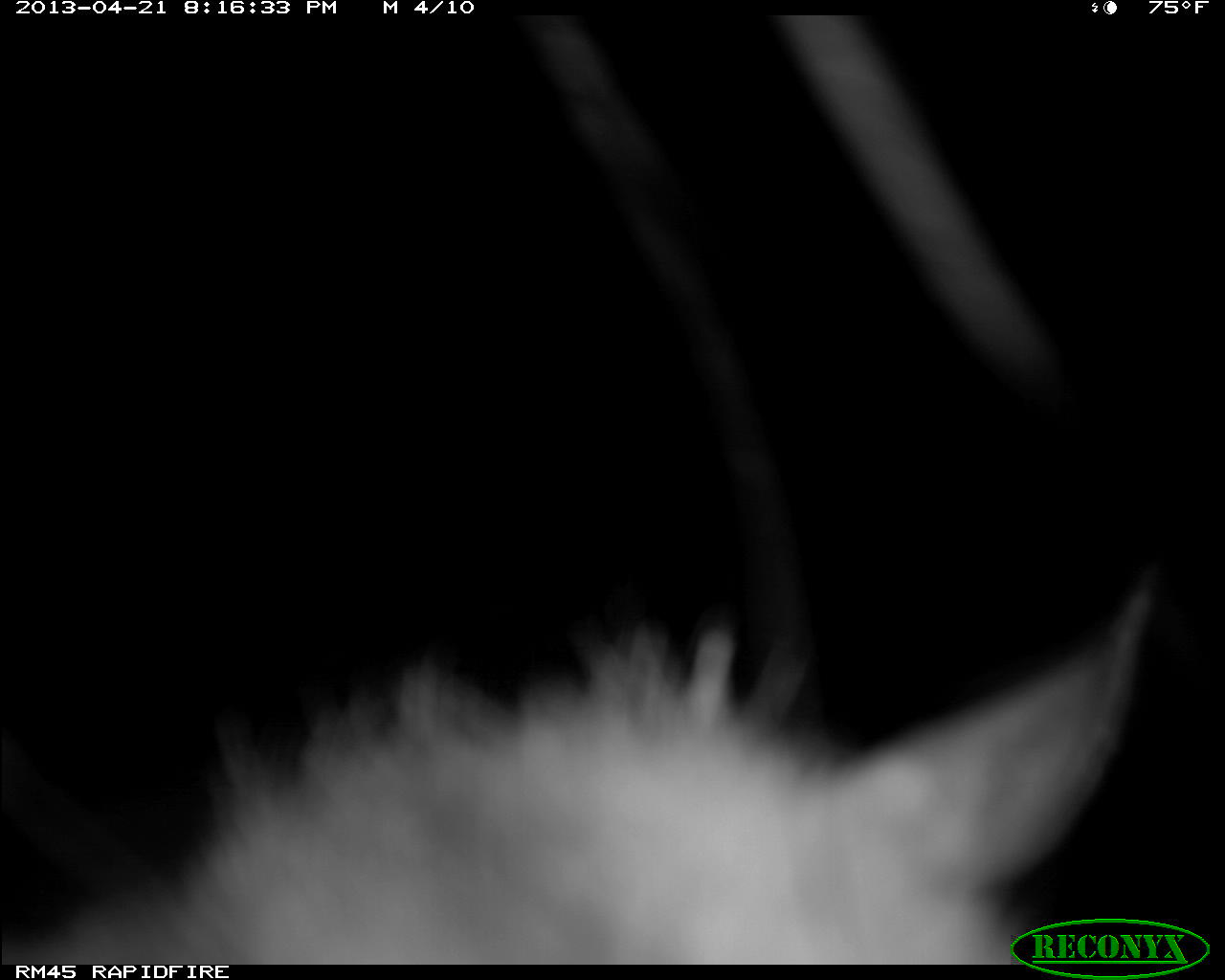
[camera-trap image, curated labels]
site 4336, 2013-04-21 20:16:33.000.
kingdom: Animalia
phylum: Chordata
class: Mammalia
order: Didelphimorphia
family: Didelphidae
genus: Didelphis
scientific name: Didelphis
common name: american opossums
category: didelphis sp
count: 1